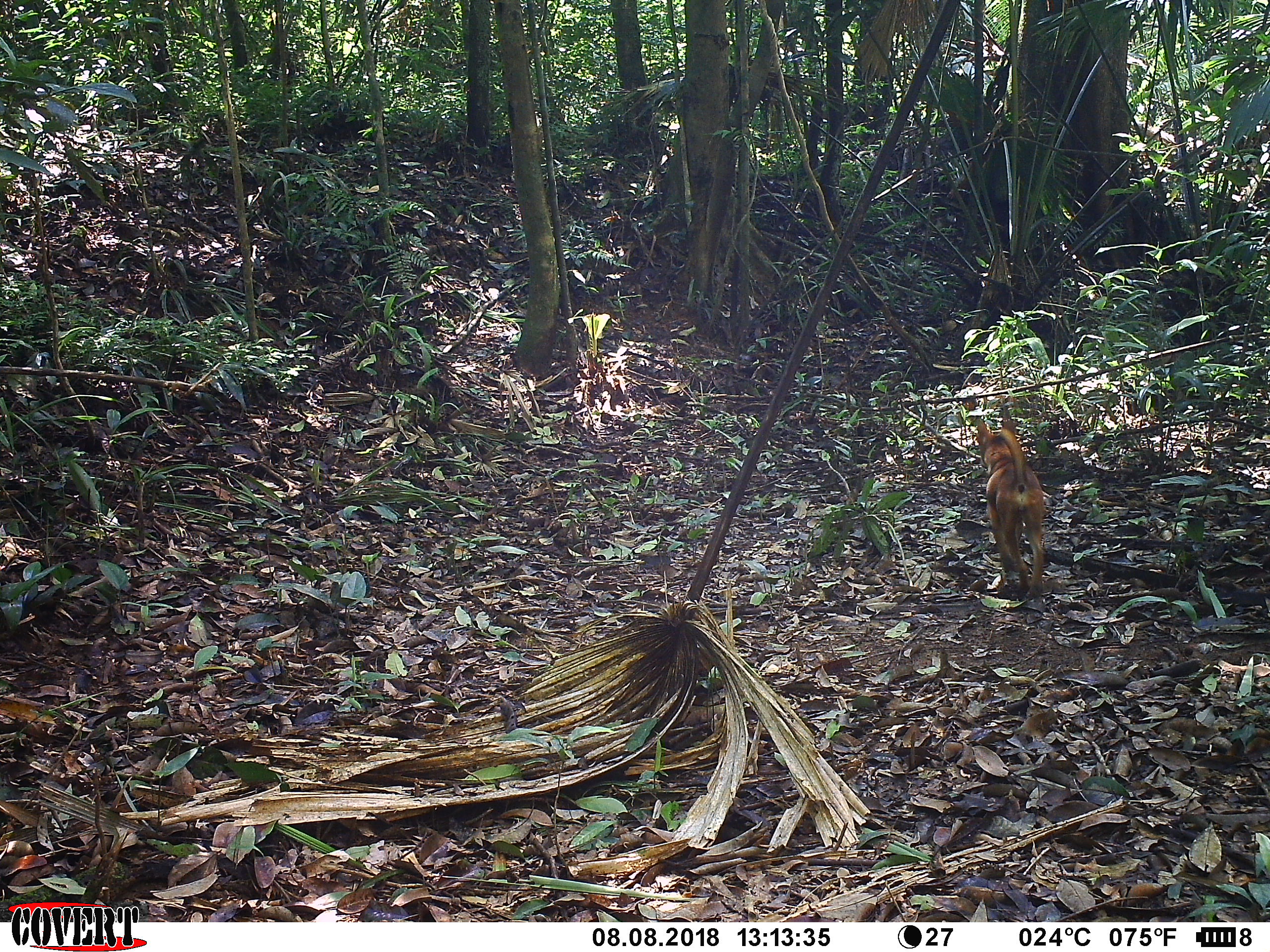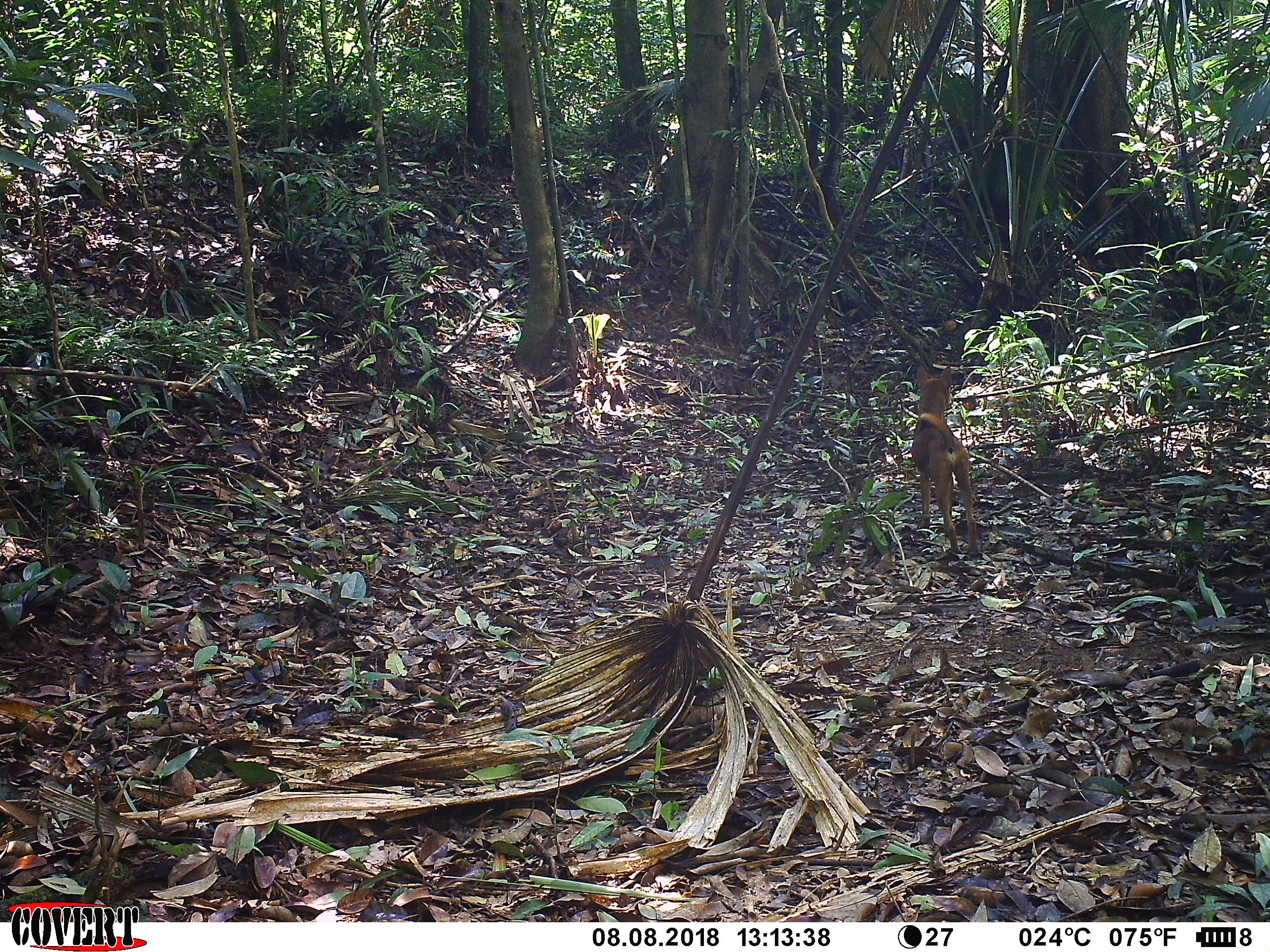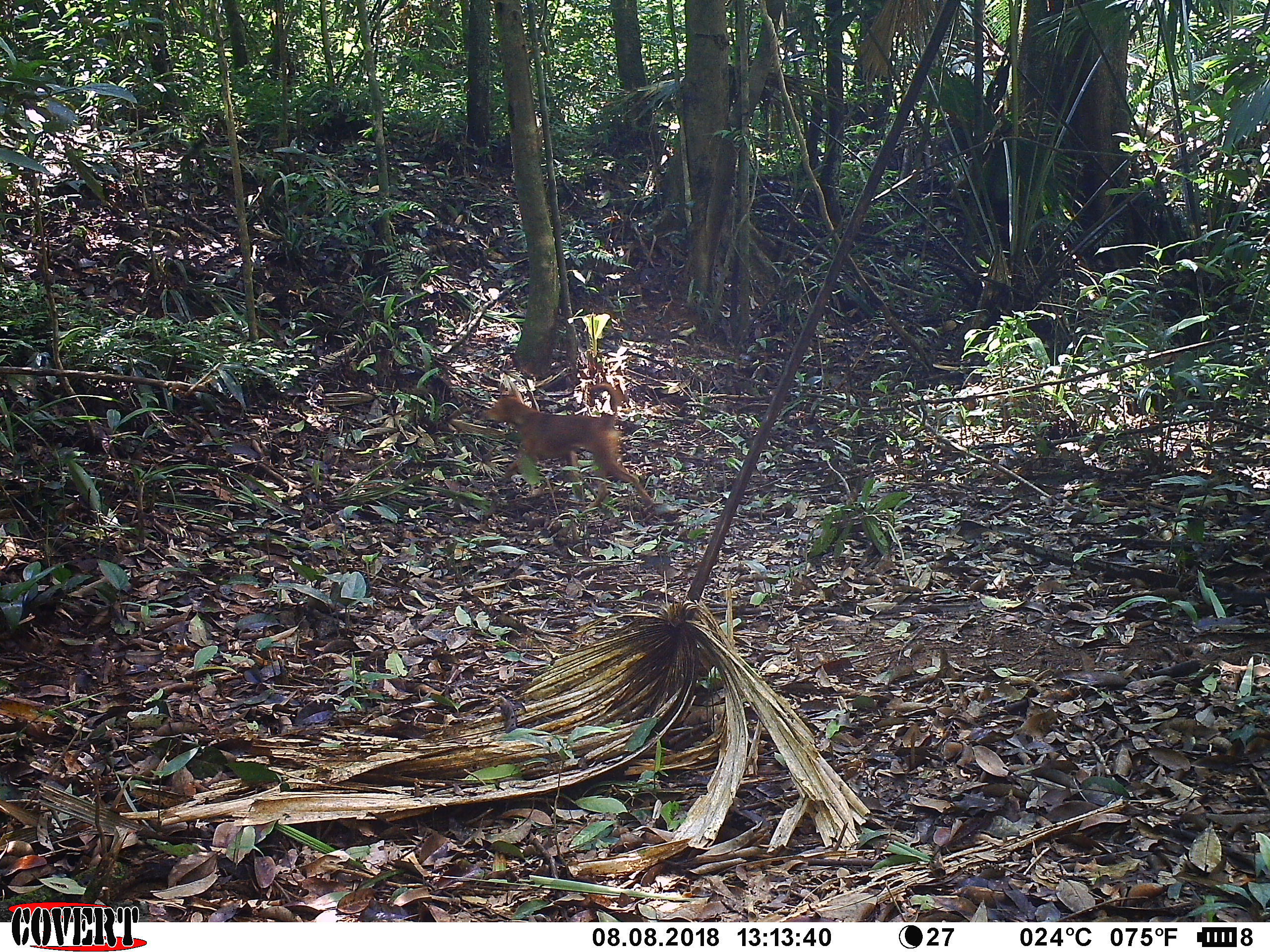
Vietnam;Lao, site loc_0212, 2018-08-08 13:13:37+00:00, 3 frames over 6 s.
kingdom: Animalia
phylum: Chordata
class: Mammalia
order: Carnivora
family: Canidae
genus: Canis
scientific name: Canis familiaris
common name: domestic dog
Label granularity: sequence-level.